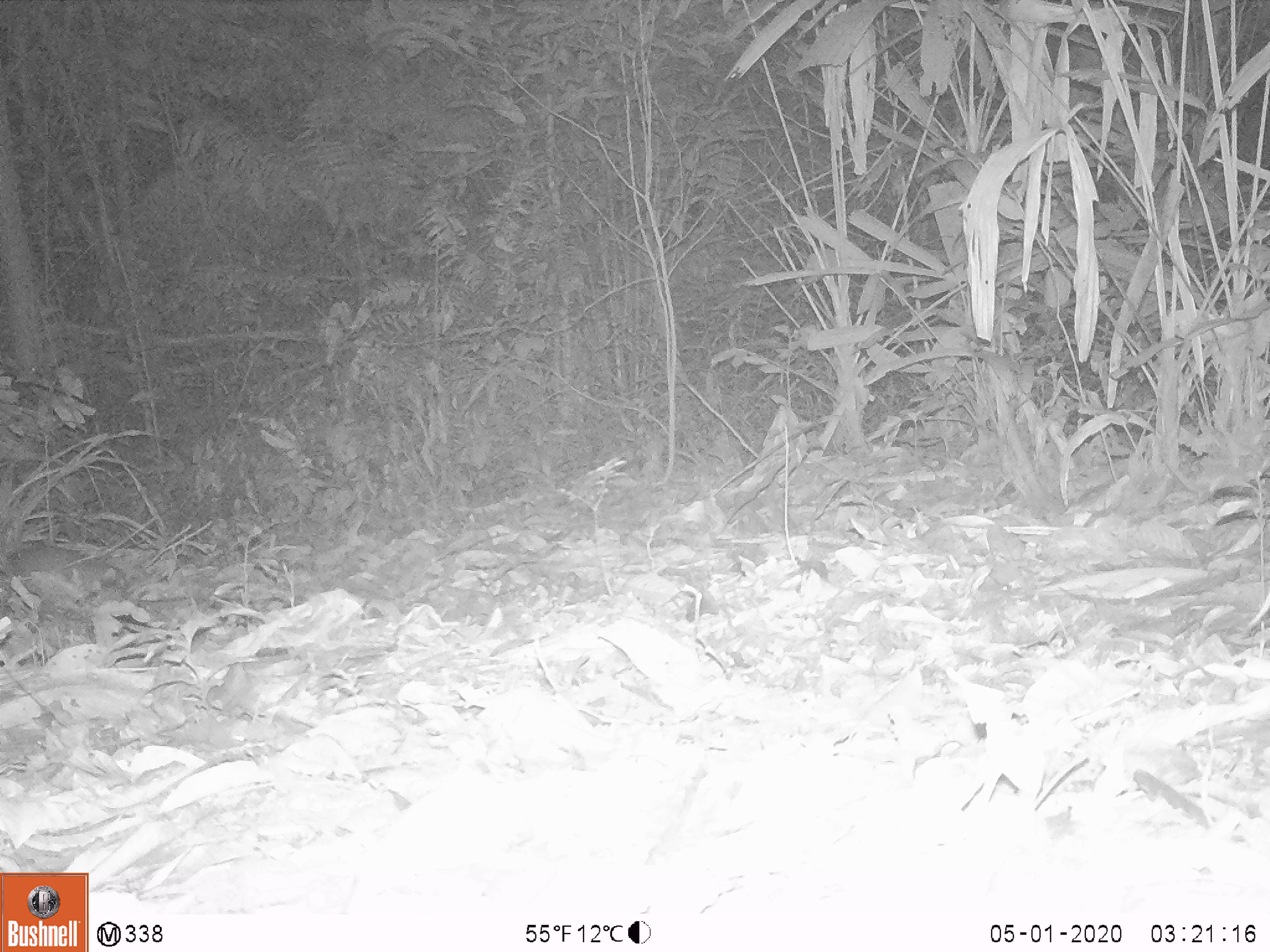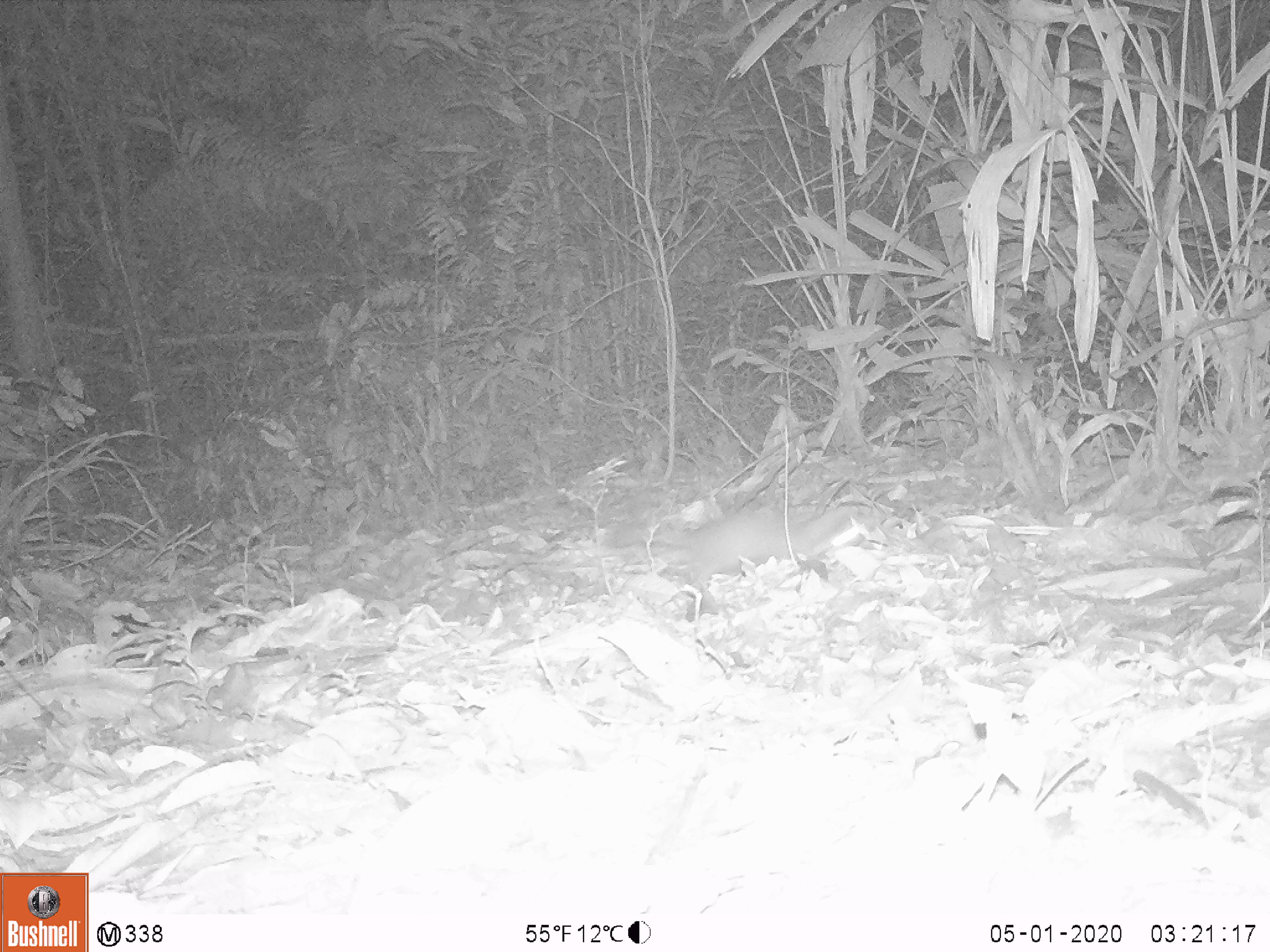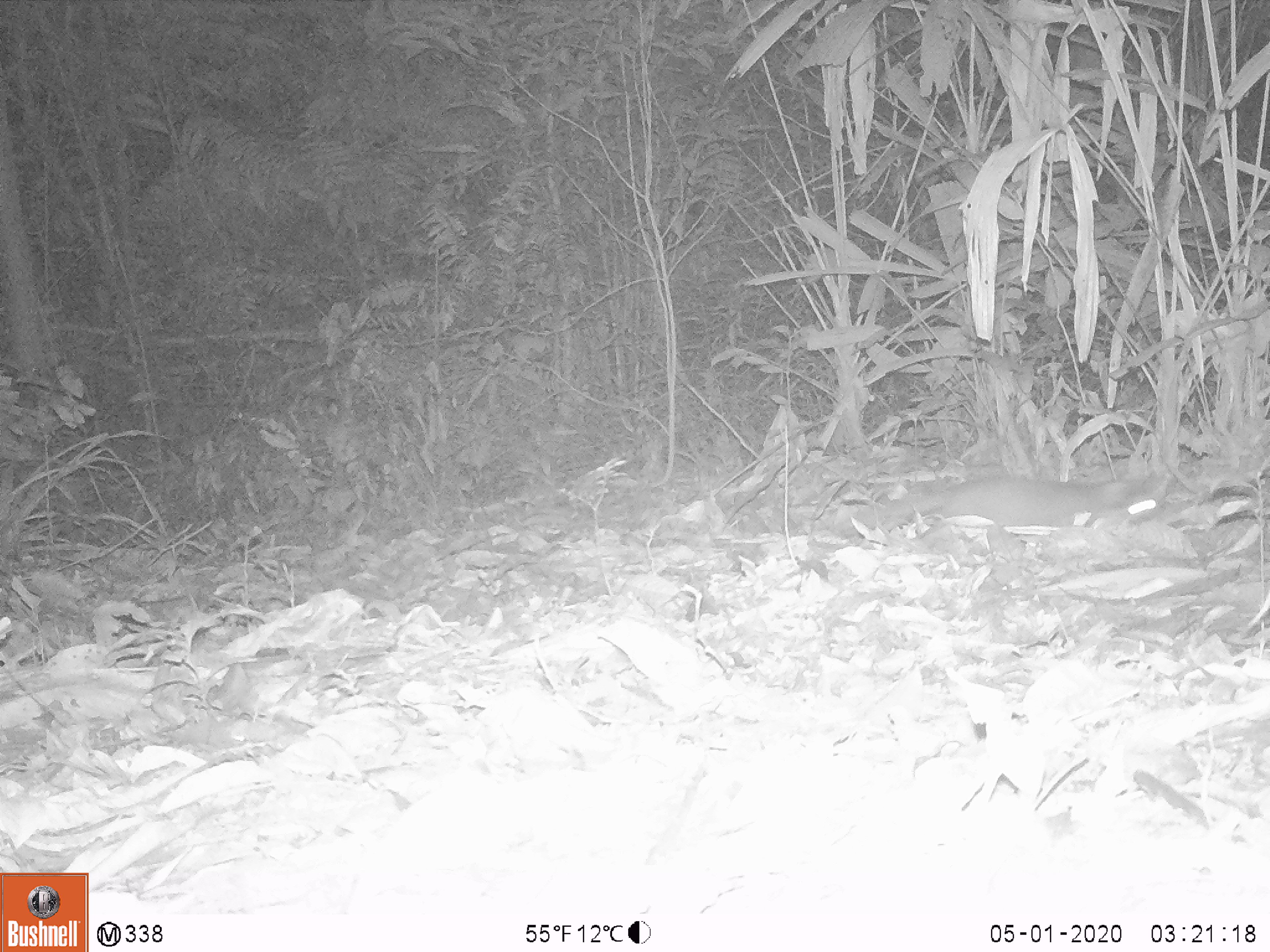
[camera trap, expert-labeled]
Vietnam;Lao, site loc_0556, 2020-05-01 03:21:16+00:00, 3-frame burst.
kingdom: Animalia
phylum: Chordata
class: Mammalia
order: Carnivora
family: Mustelidae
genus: Melogale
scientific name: Melogale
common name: ferret badger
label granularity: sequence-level